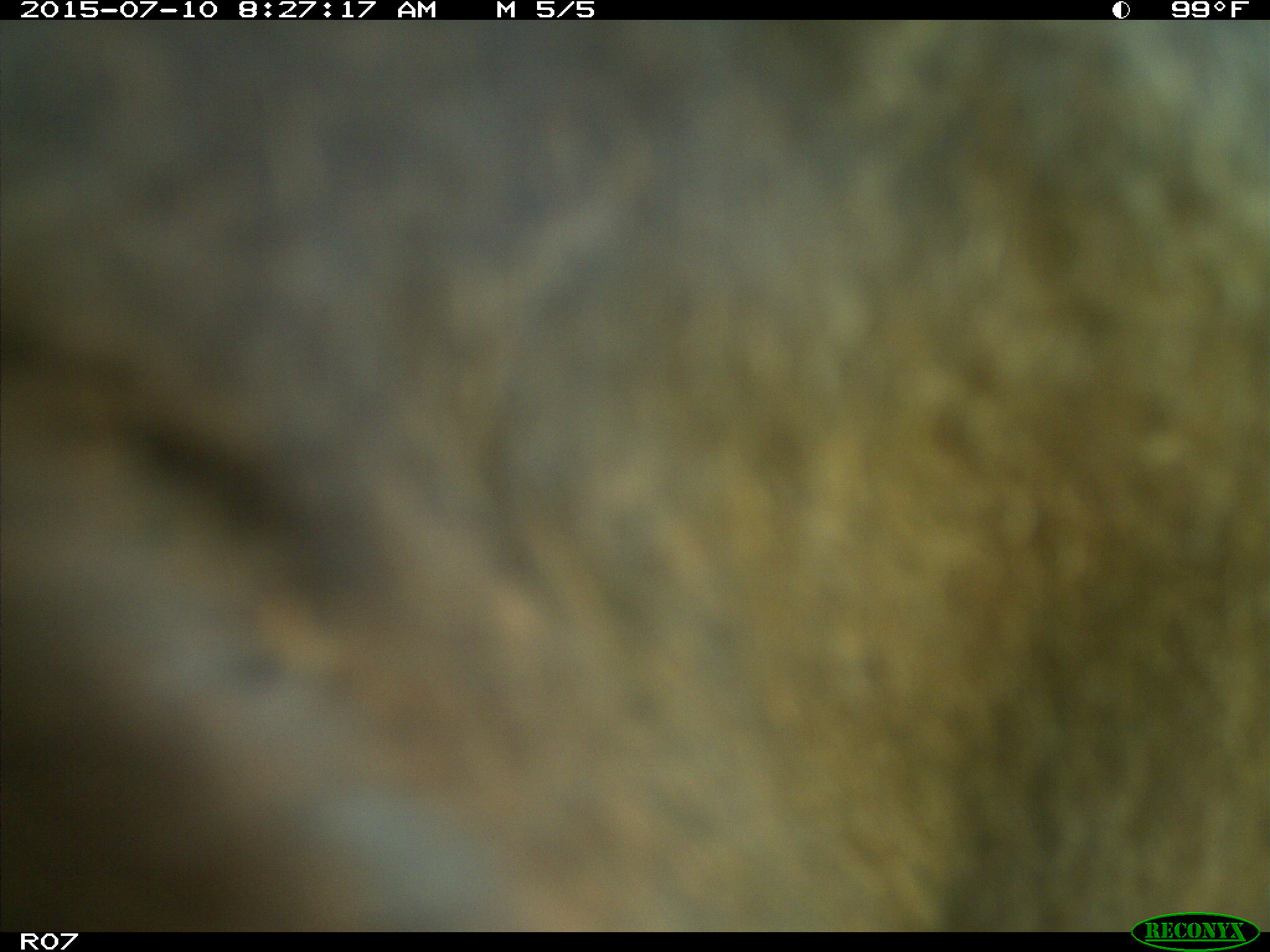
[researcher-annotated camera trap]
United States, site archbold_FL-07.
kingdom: Animalia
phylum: Chordata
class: Mammalia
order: Artiodactyla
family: Bovidae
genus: Bos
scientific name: Bos taurus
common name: domestic cow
Bos taurus (domestic cow).